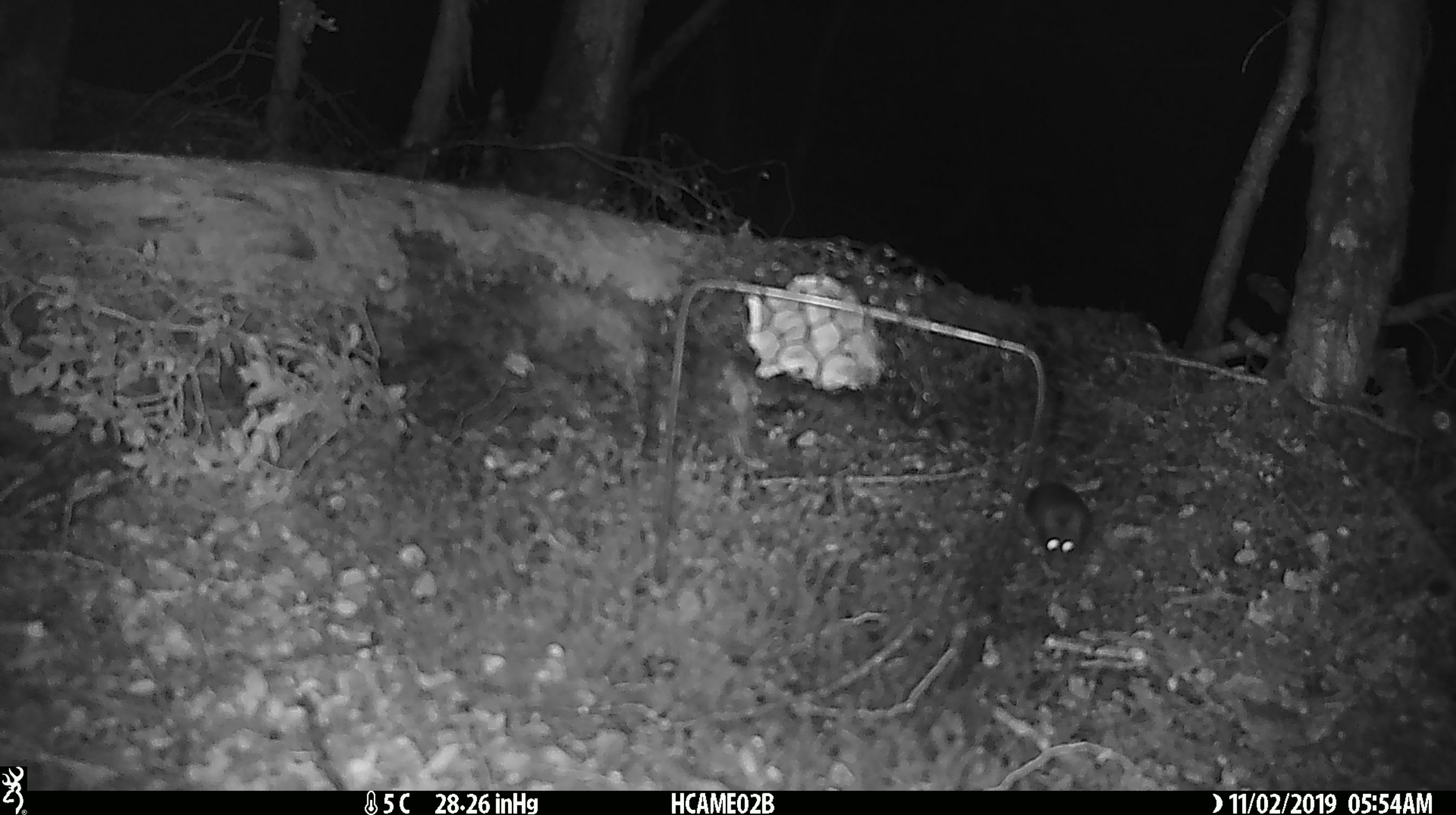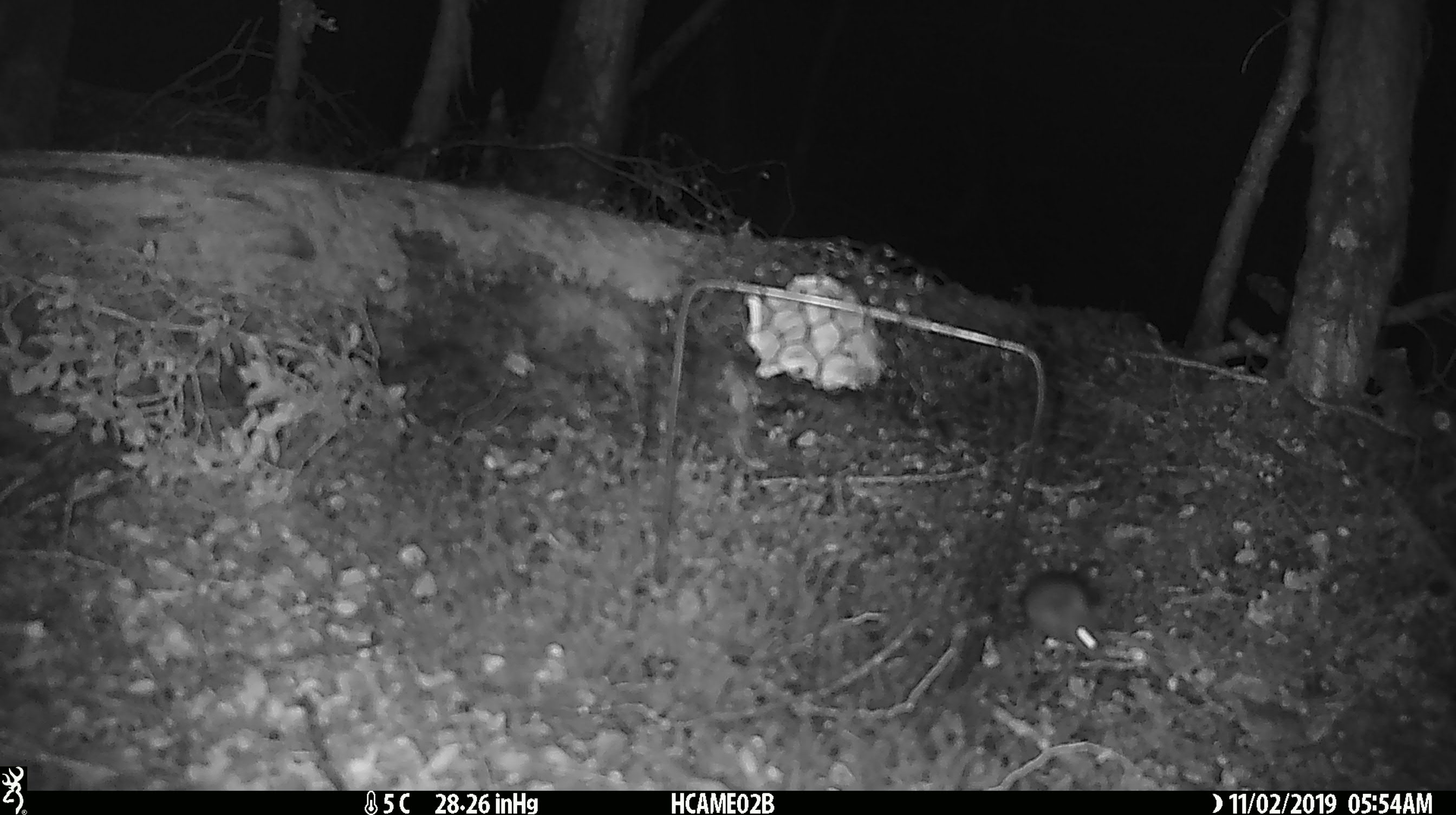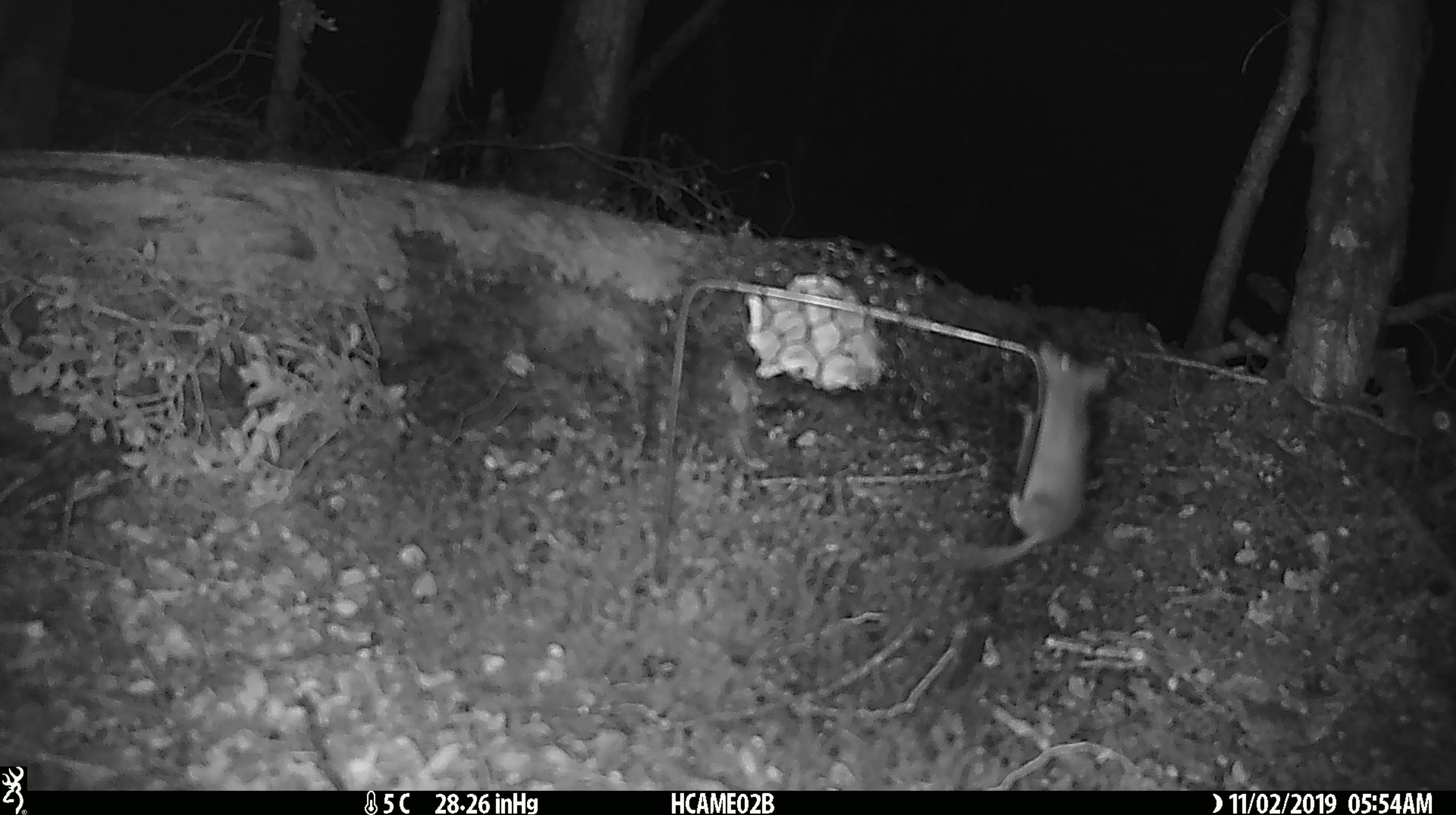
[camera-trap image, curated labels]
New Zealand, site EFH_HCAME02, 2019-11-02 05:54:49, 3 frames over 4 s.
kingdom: Animalia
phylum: Chordata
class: Mammalia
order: Rodentia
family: Muridae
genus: Mus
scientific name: Mus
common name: mouse